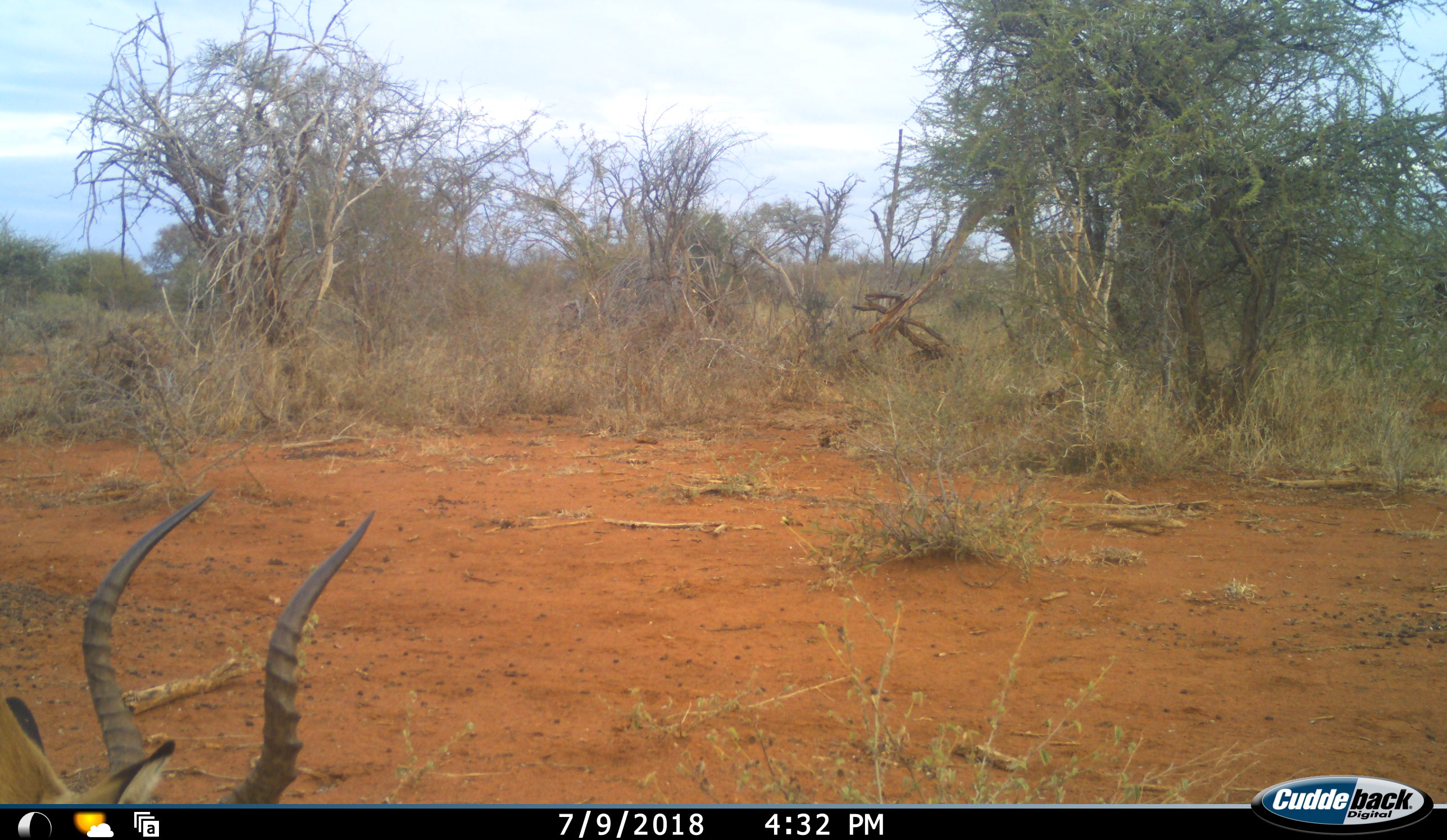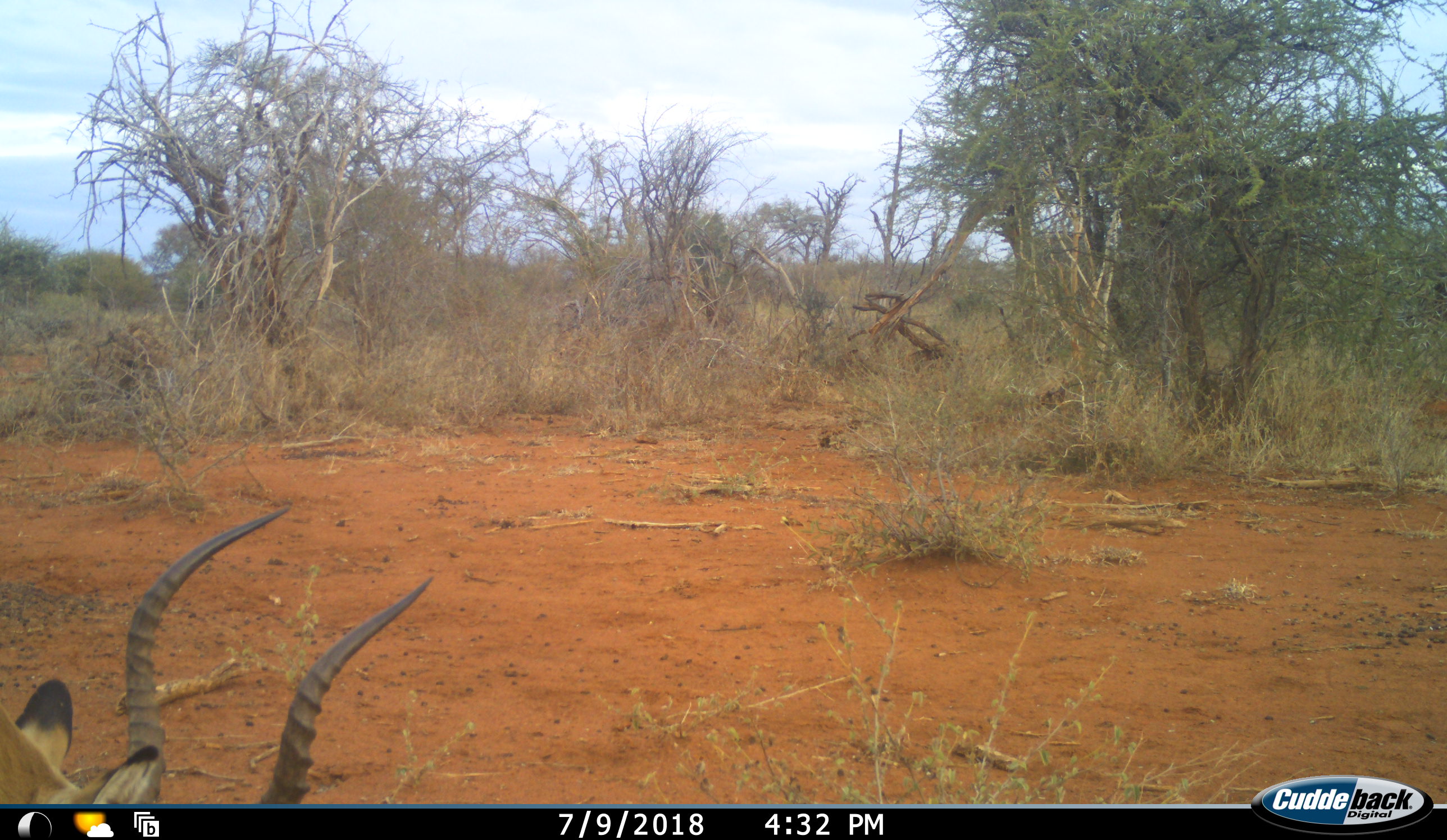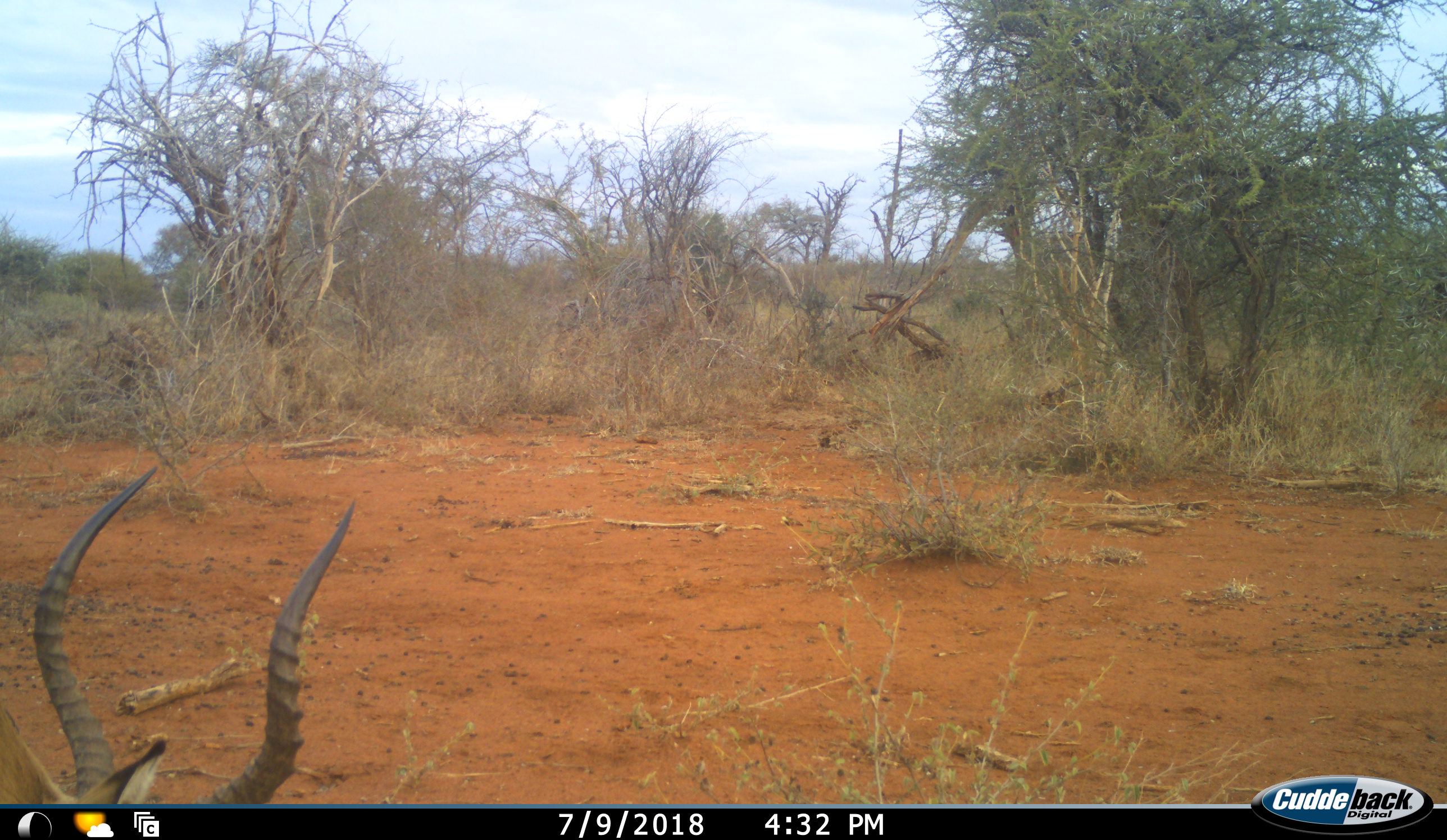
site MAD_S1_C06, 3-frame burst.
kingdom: Animalia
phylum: Chordata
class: Mammalia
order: Artiodactyla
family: Bovidae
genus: Aepyceros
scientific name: Aepyceros melampus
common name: impala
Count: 1.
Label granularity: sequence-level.